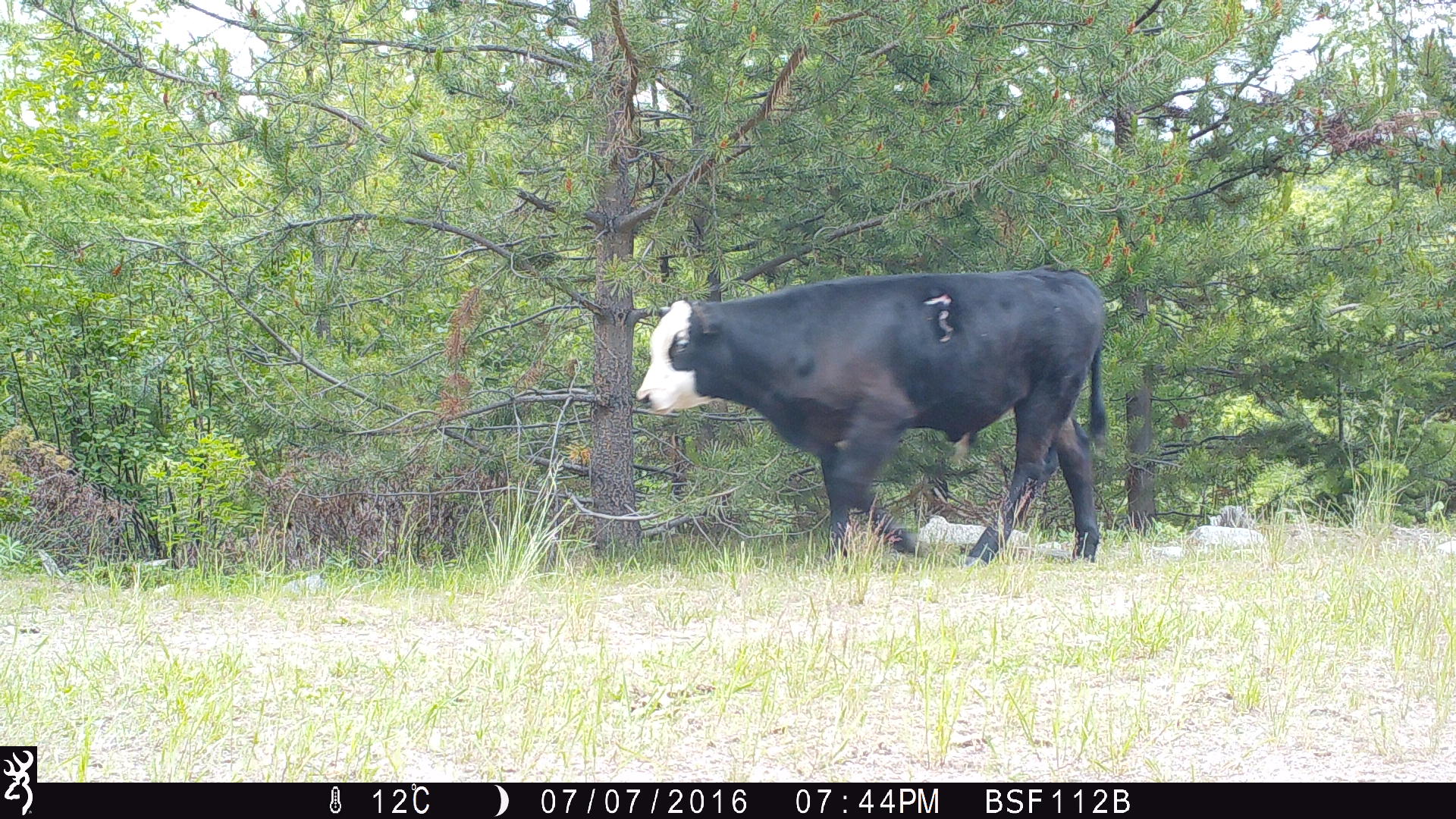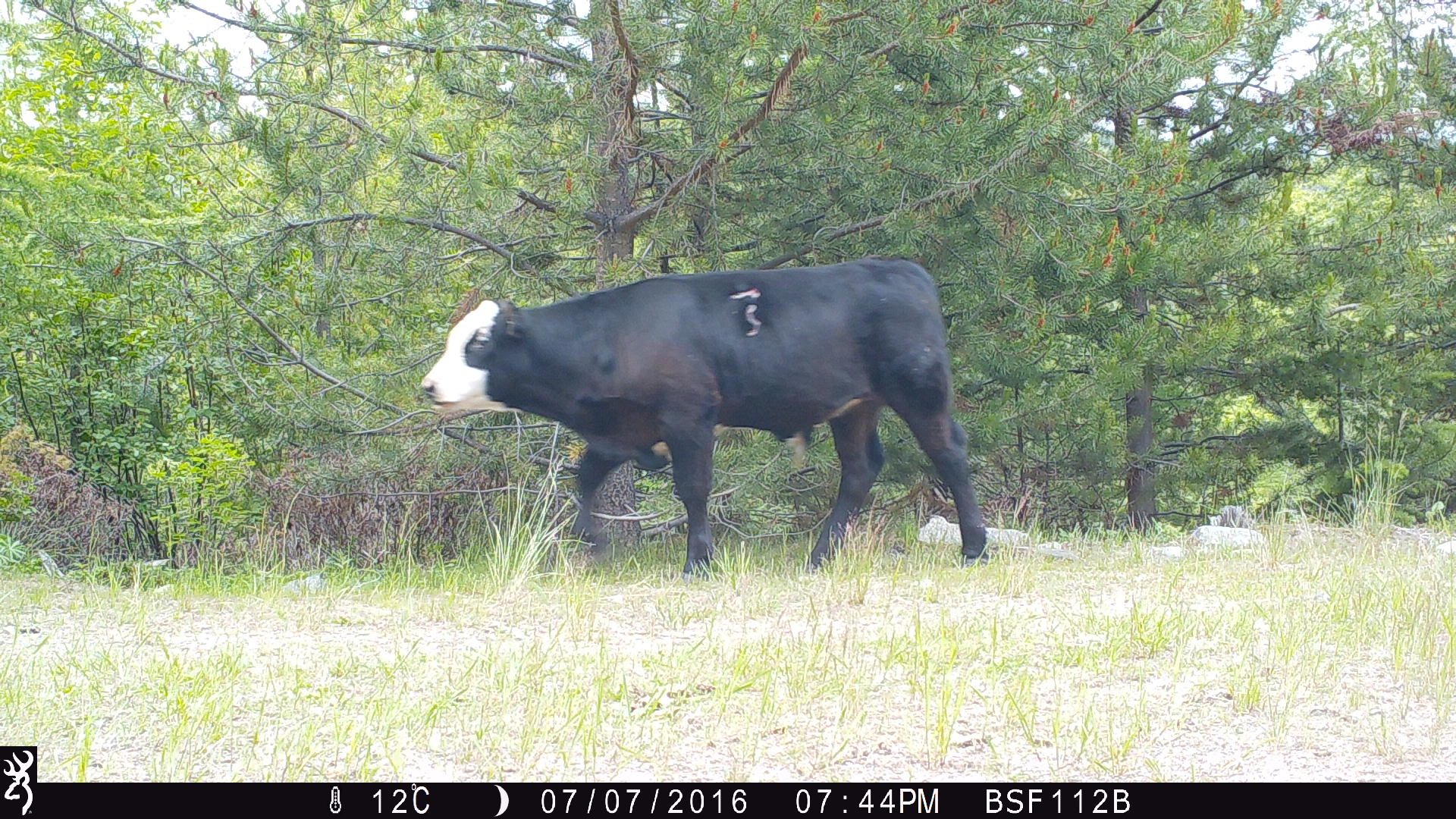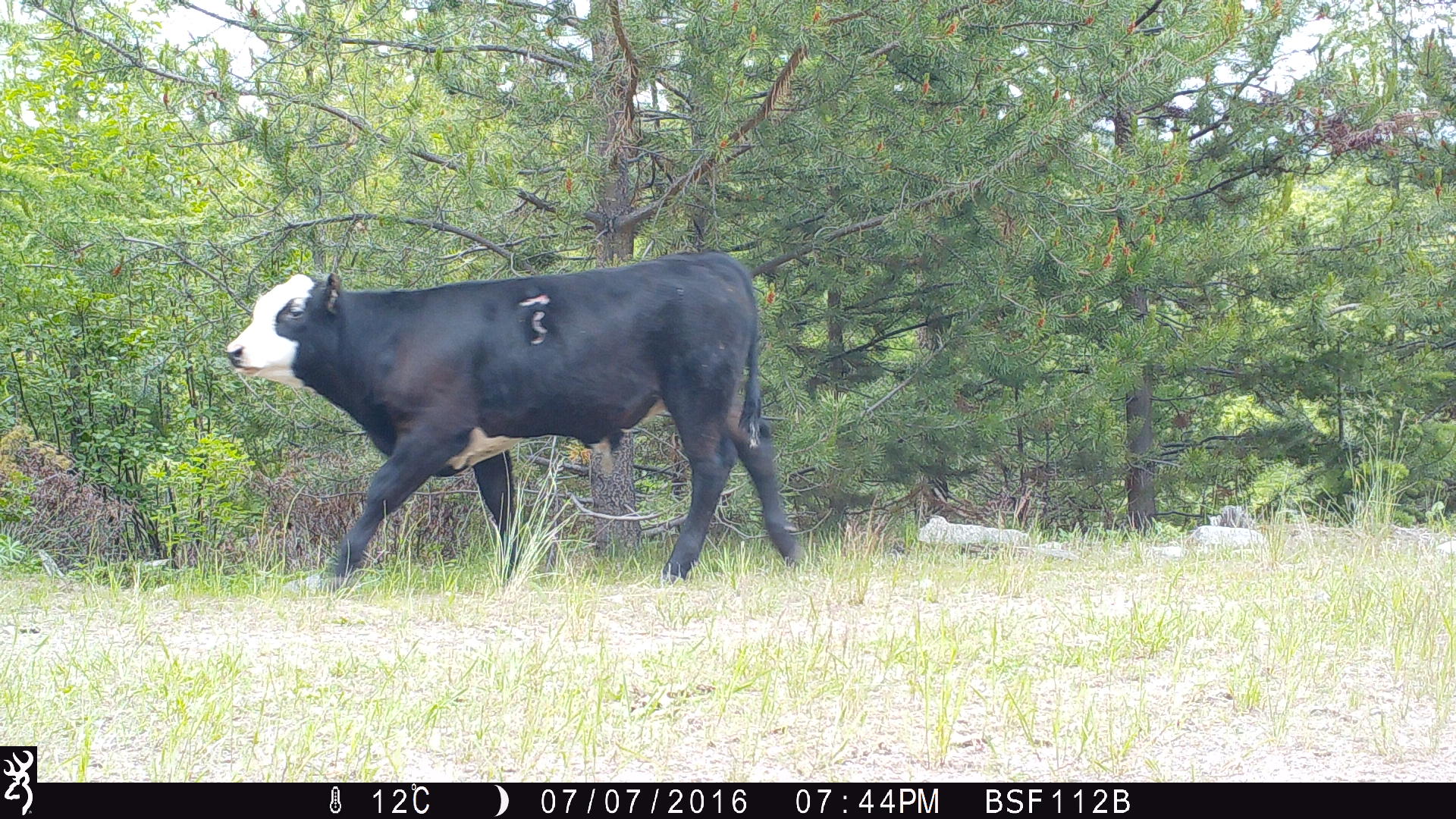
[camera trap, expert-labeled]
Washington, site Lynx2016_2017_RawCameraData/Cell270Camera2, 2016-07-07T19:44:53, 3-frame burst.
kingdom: Animalia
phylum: Chordata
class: Mammalia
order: Artiodactyla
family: Bovidae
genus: Bos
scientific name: Bos taurus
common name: domestic cattle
Domestic cattle (Bos taurus). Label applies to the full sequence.